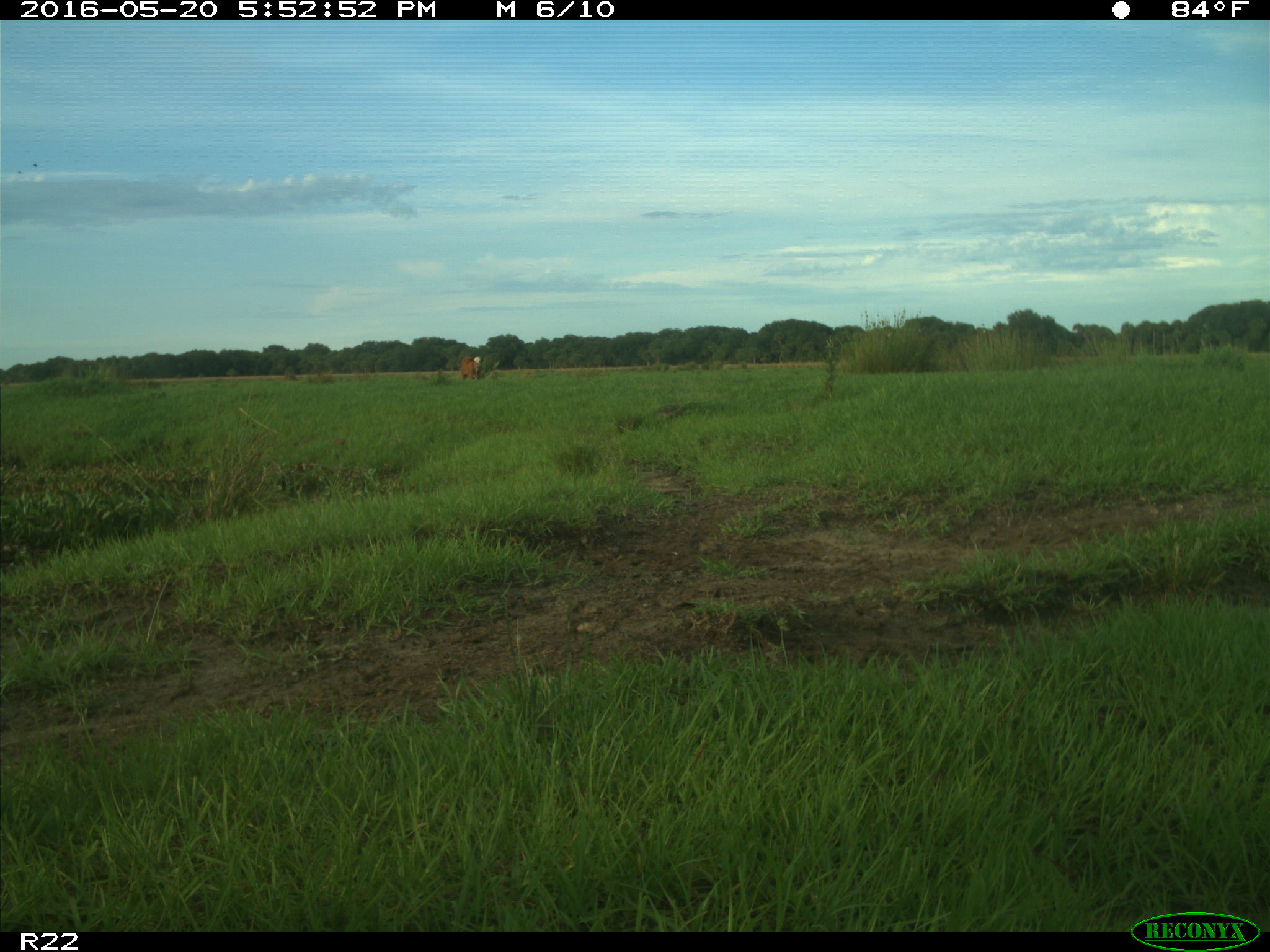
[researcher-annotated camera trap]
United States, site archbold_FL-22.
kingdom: Animalia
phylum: Chordata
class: Mammalia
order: Artiodactyla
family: Bovidae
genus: Bos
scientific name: Bos taurus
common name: domestic cow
Bos taurus (domestic cow).